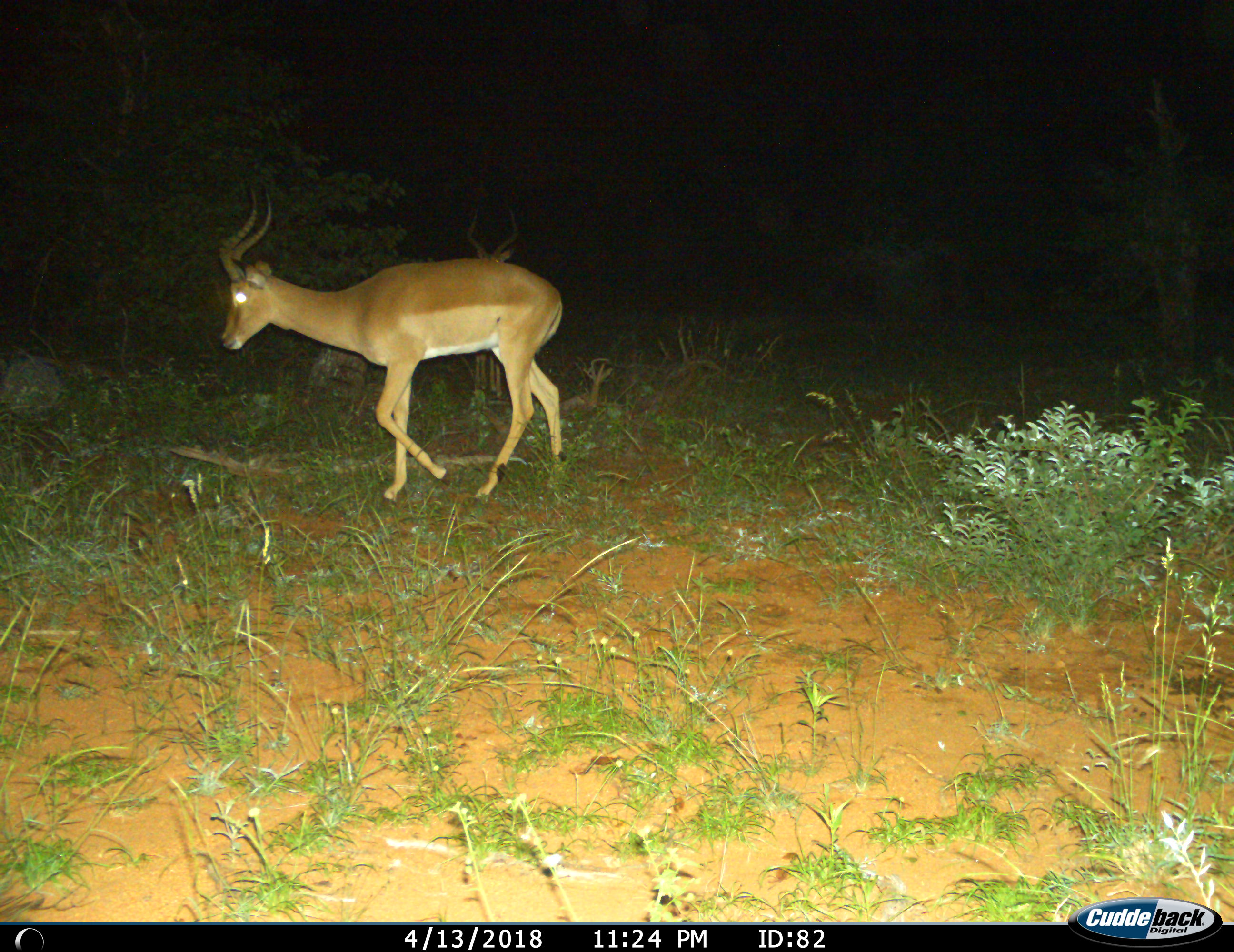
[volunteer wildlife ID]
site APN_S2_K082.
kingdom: Animalia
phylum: Chordata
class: Mammalia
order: Artiodactyla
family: Bovidae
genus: Aepyceros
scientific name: Aepyceros melampus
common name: impala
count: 2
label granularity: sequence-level